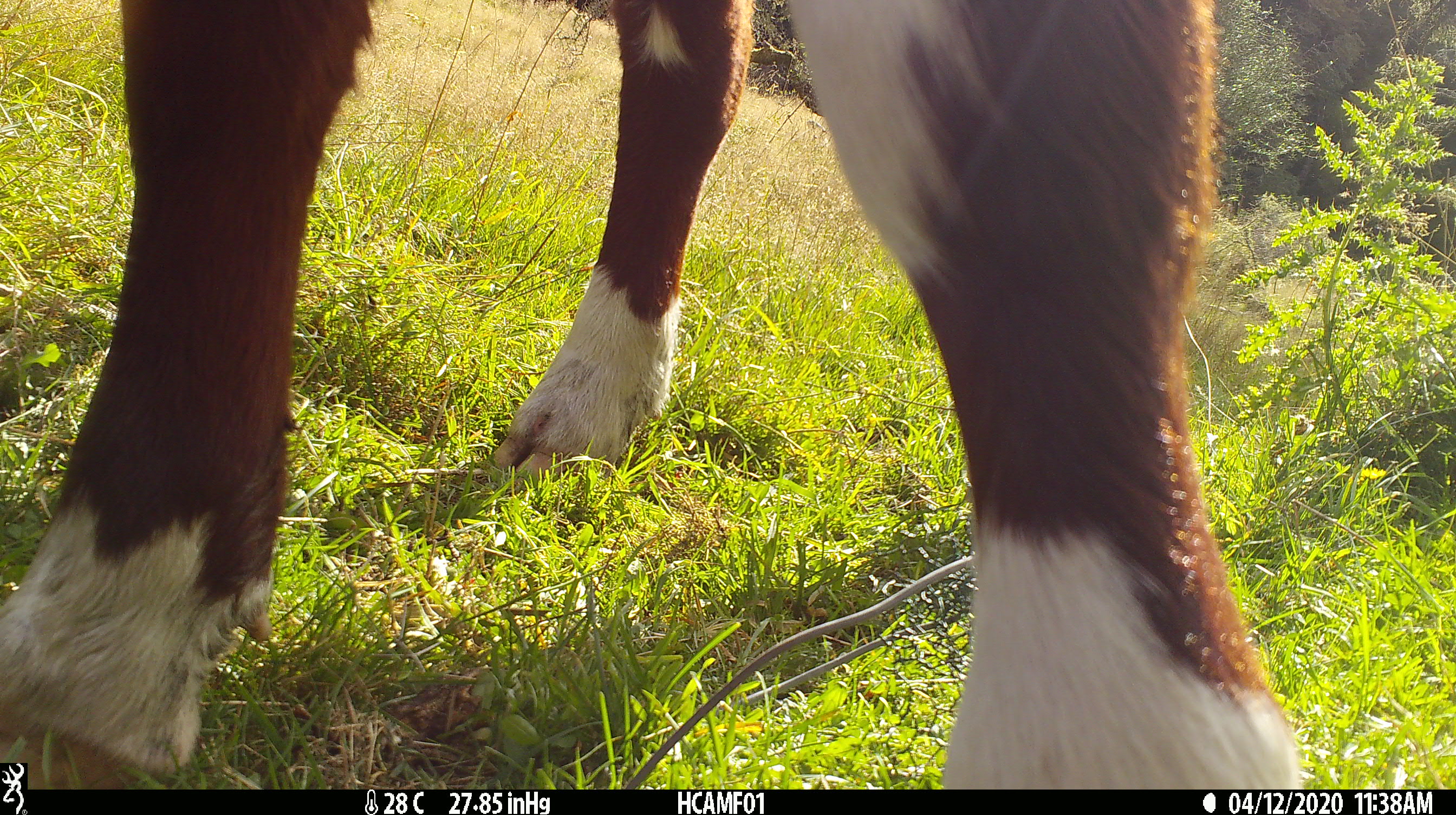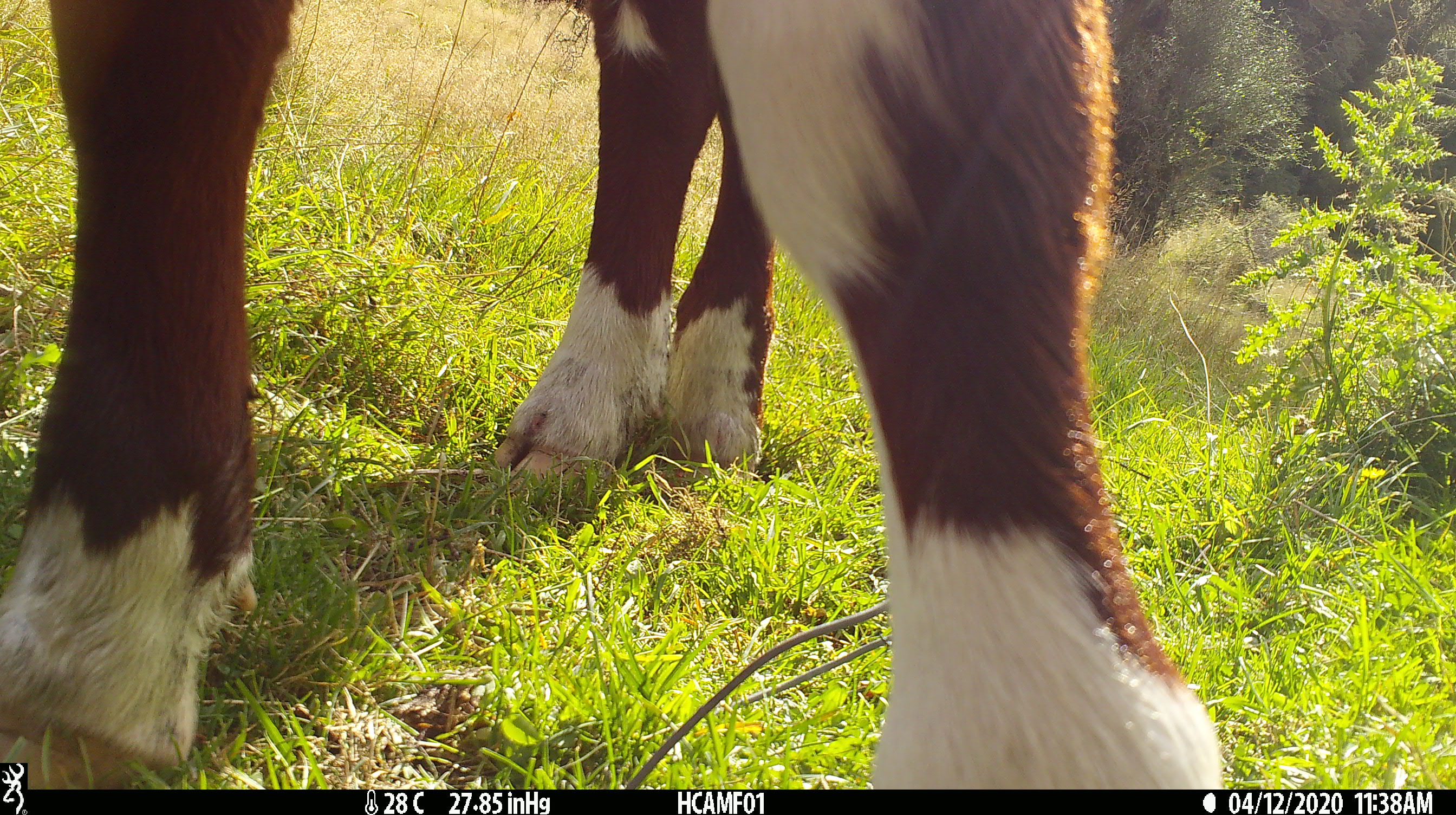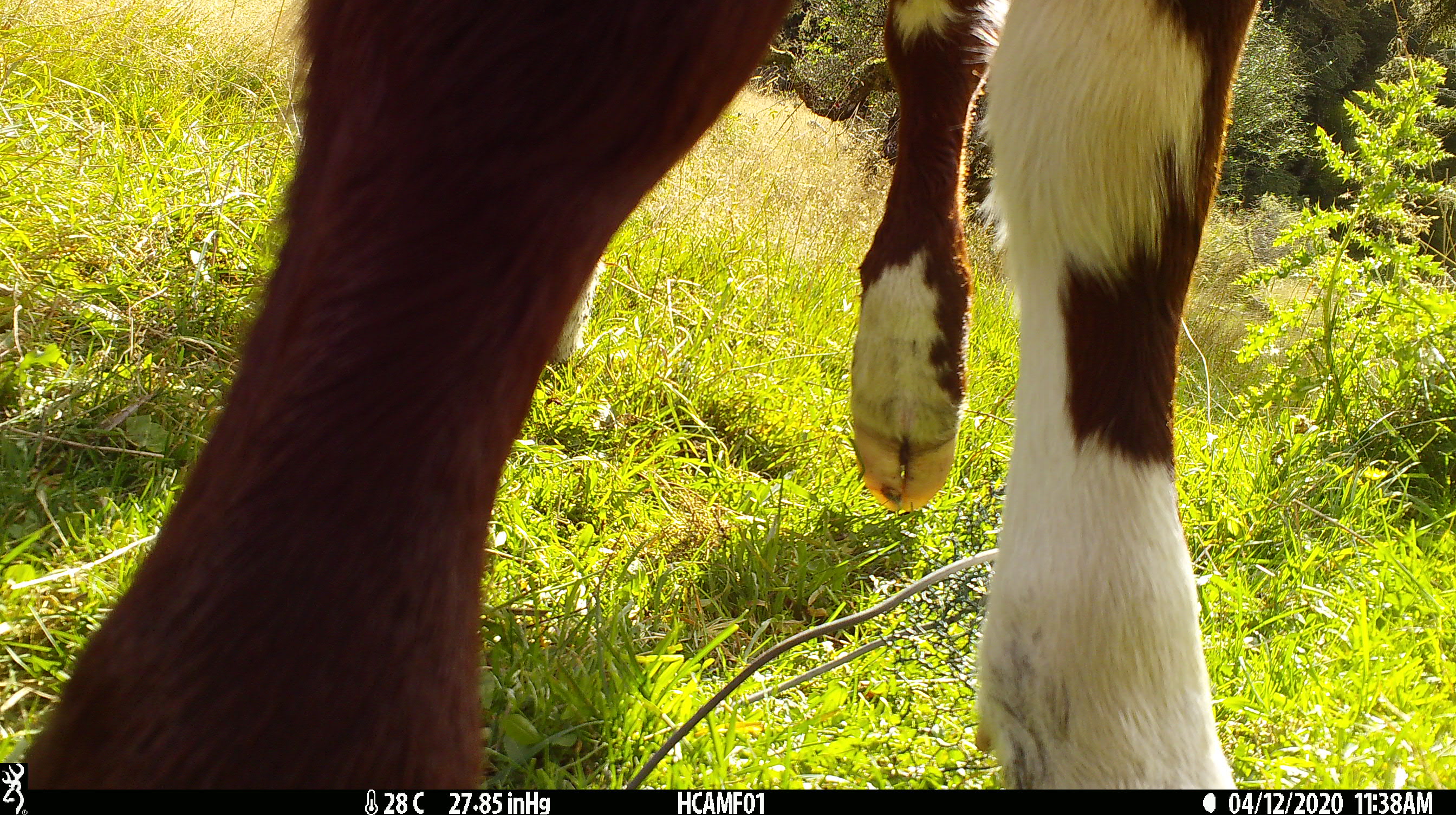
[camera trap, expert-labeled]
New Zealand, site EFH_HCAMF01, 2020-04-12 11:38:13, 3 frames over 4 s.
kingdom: Animalia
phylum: Chordata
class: Mammalia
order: Artiodactyla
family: Bovidae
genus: Bos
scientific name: Bos taurus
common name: domestic cow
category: cow